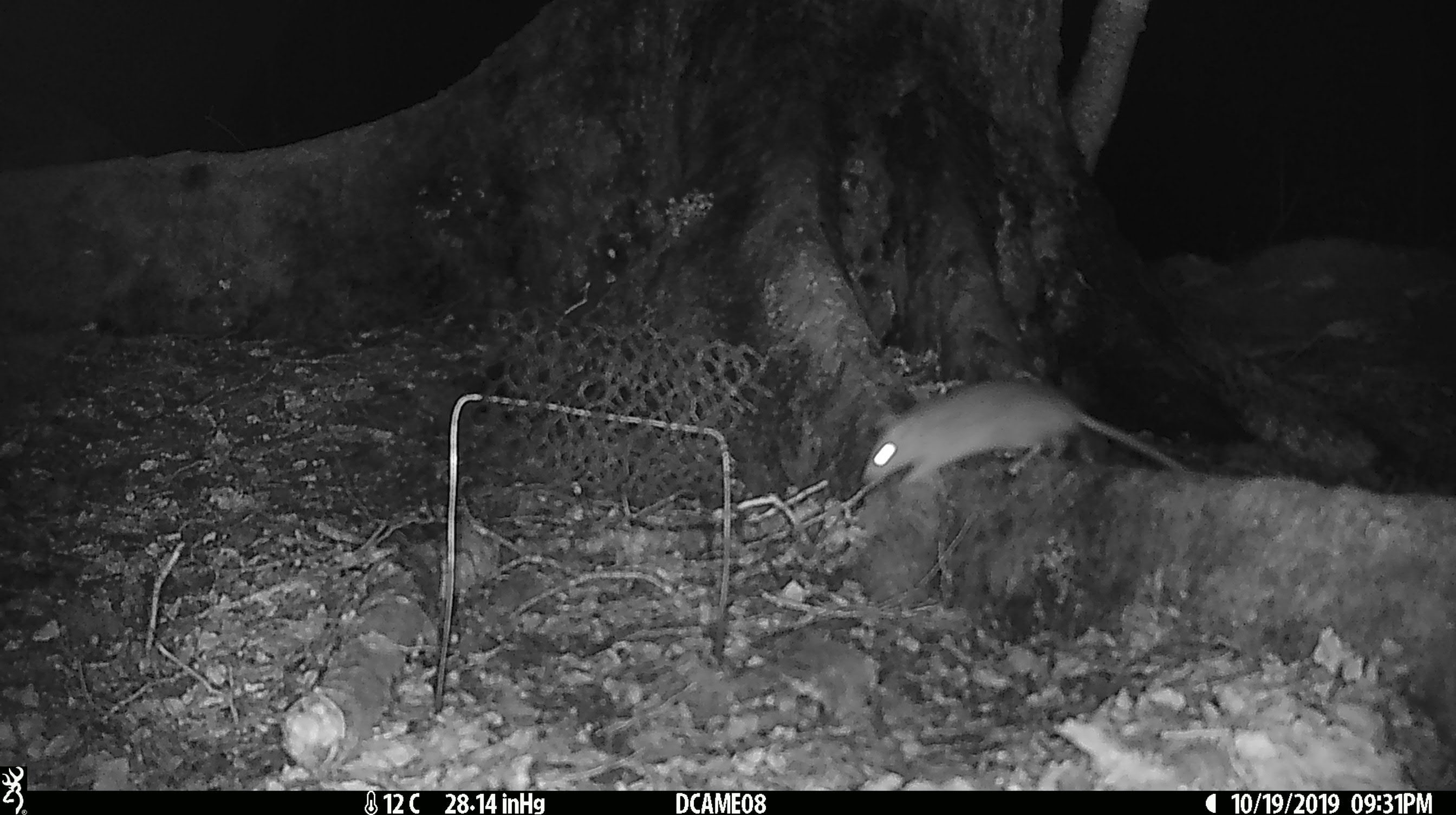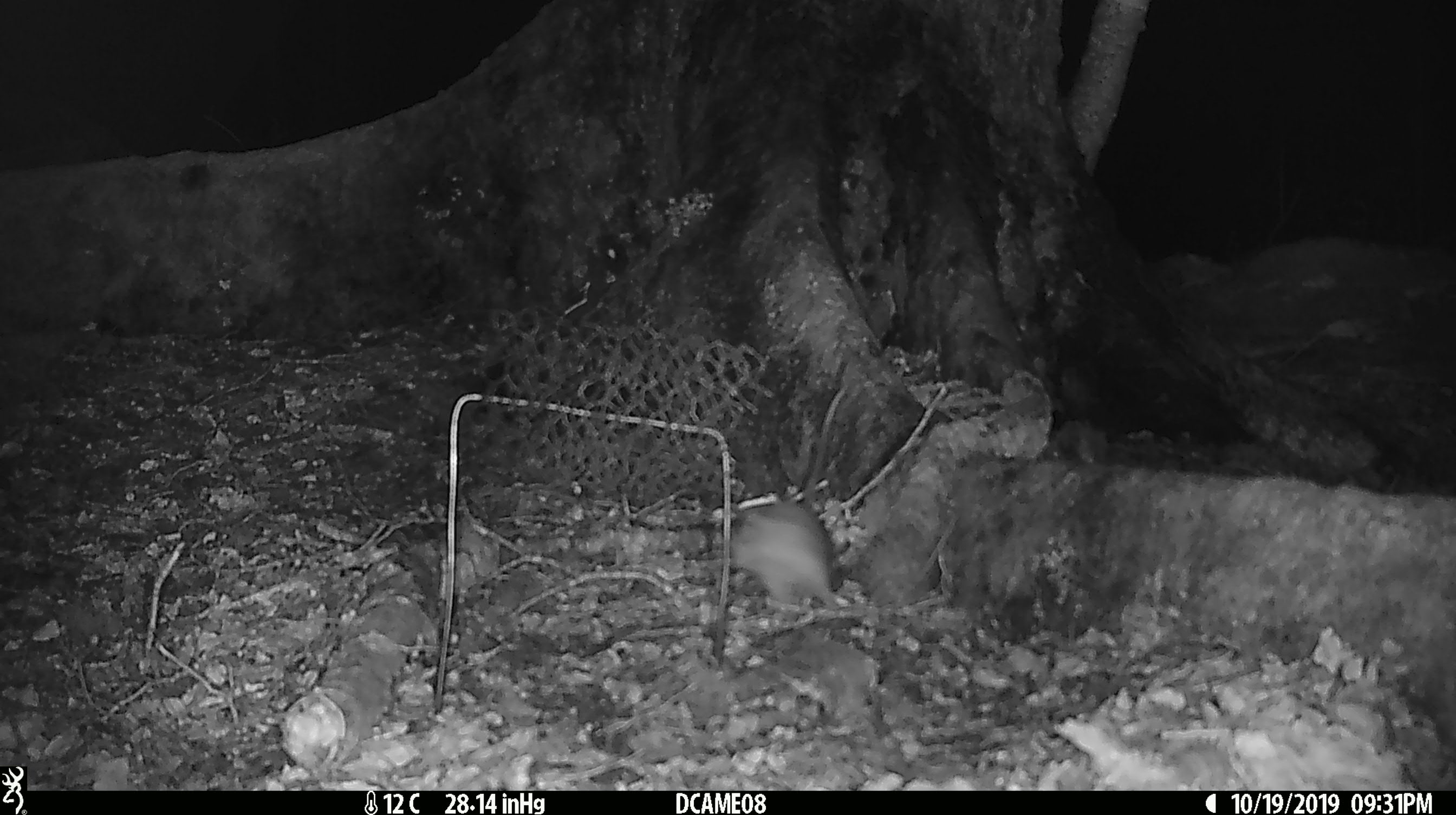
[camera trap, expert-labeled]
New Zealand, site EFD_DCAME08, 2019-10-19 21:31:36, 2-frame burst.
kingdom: Animalia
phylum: Chordata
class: Mammalia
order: Rodentia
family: Muridae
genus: Rattus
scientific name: Rattus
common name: rat